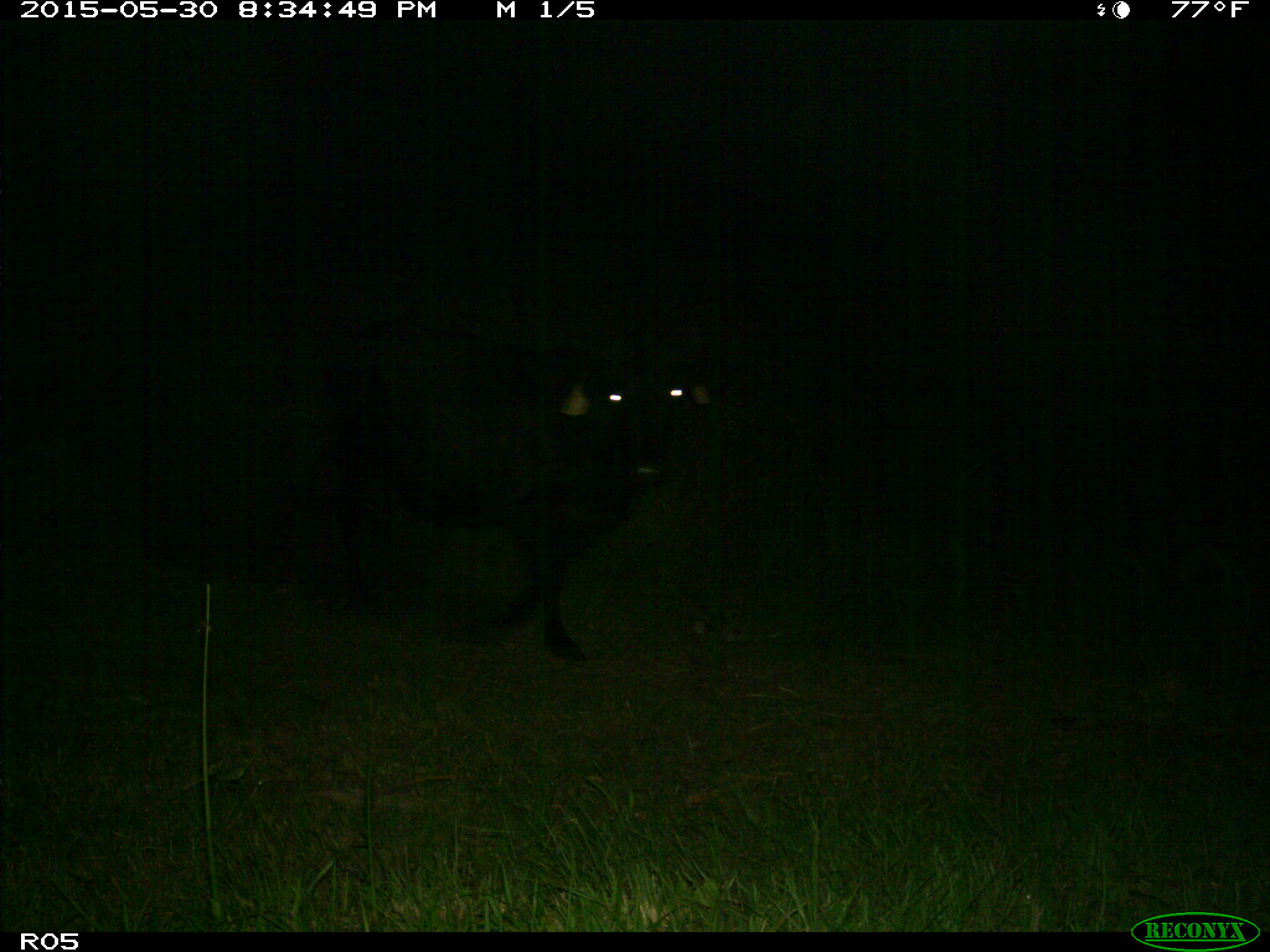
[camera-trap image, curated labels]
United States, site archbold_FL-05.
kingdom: Animalia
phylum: Chordata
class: Mammalia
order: Artiodactyla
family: Bovidae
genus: Bos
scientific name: Bos taurus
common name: domestic cow